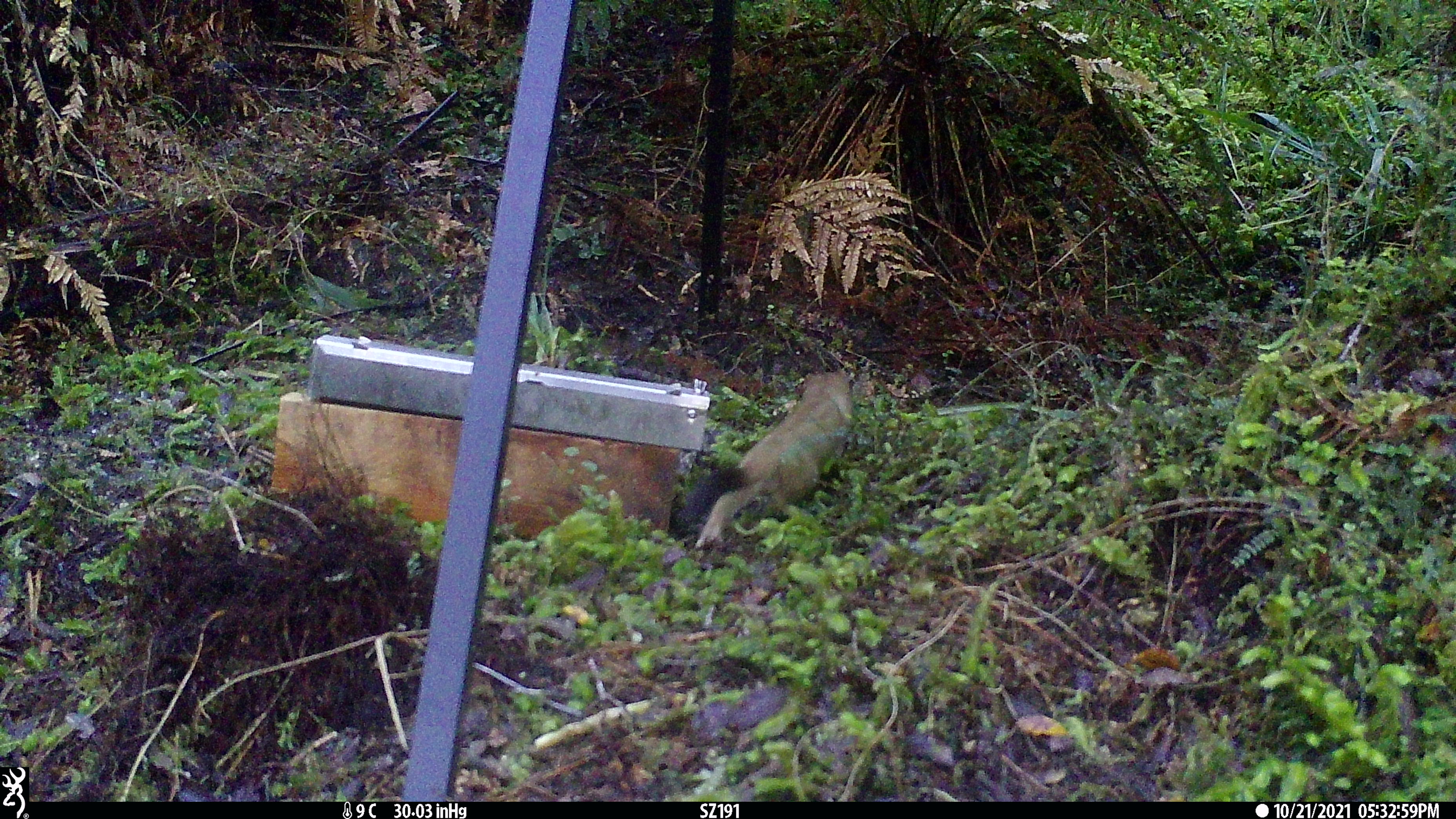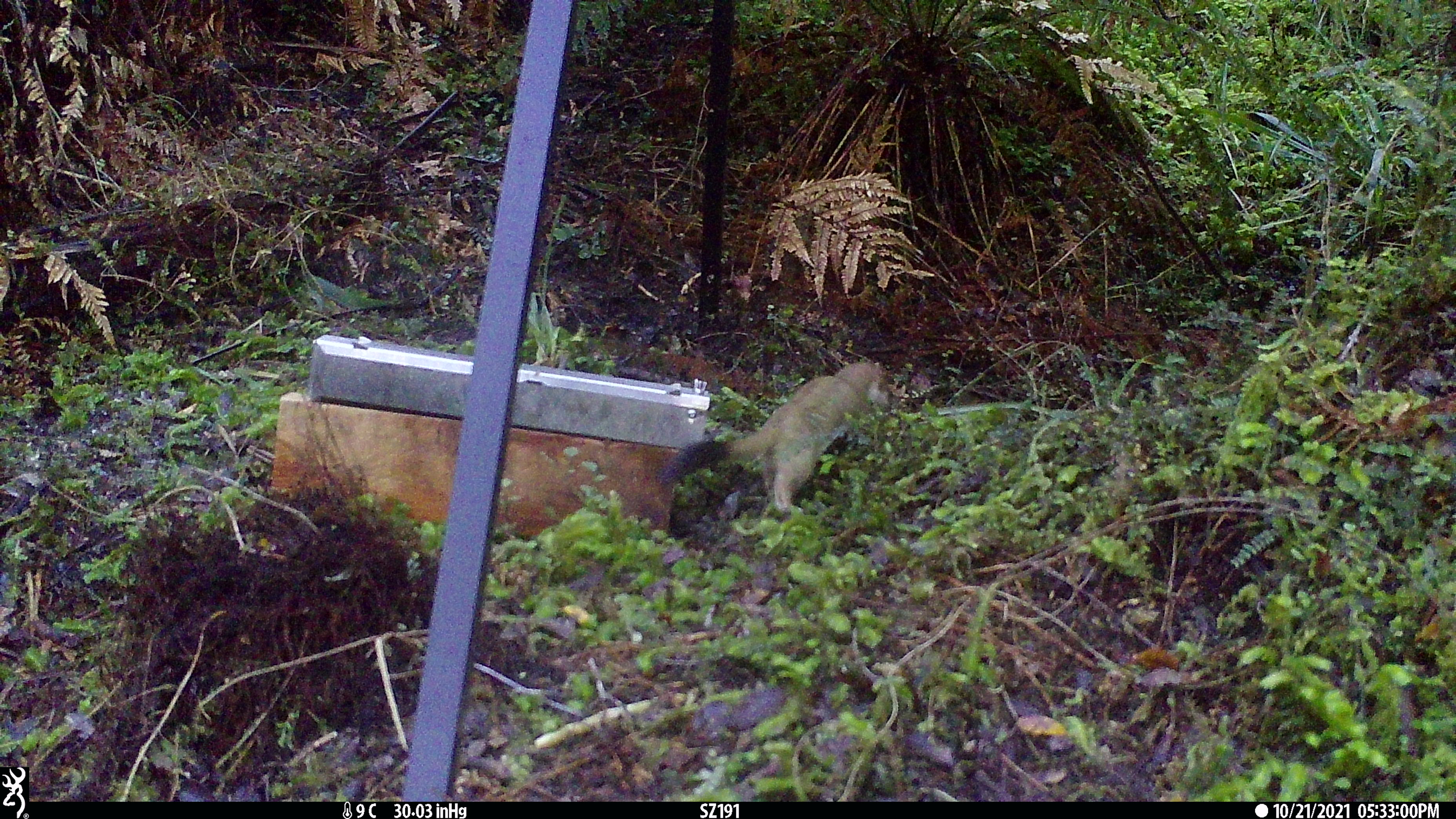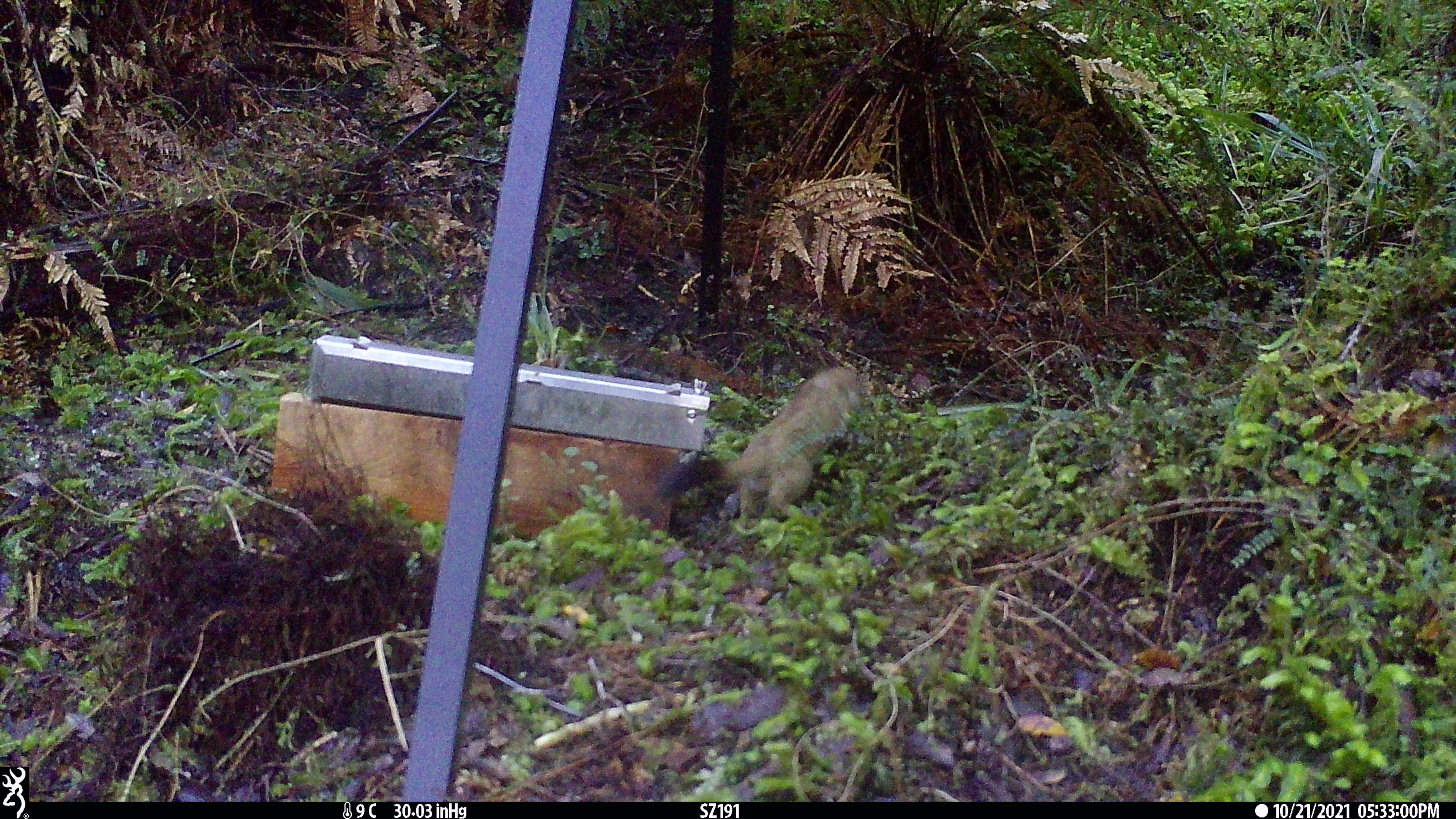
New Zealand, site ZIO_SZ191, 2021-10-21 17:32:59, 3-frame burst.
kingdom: Animalia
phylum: Chordata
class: Mammalia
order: Carnivora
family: Mustelidae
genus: Mustela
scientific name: Mustela erminea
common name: stoat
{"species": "stoat (Mustela erminea)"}